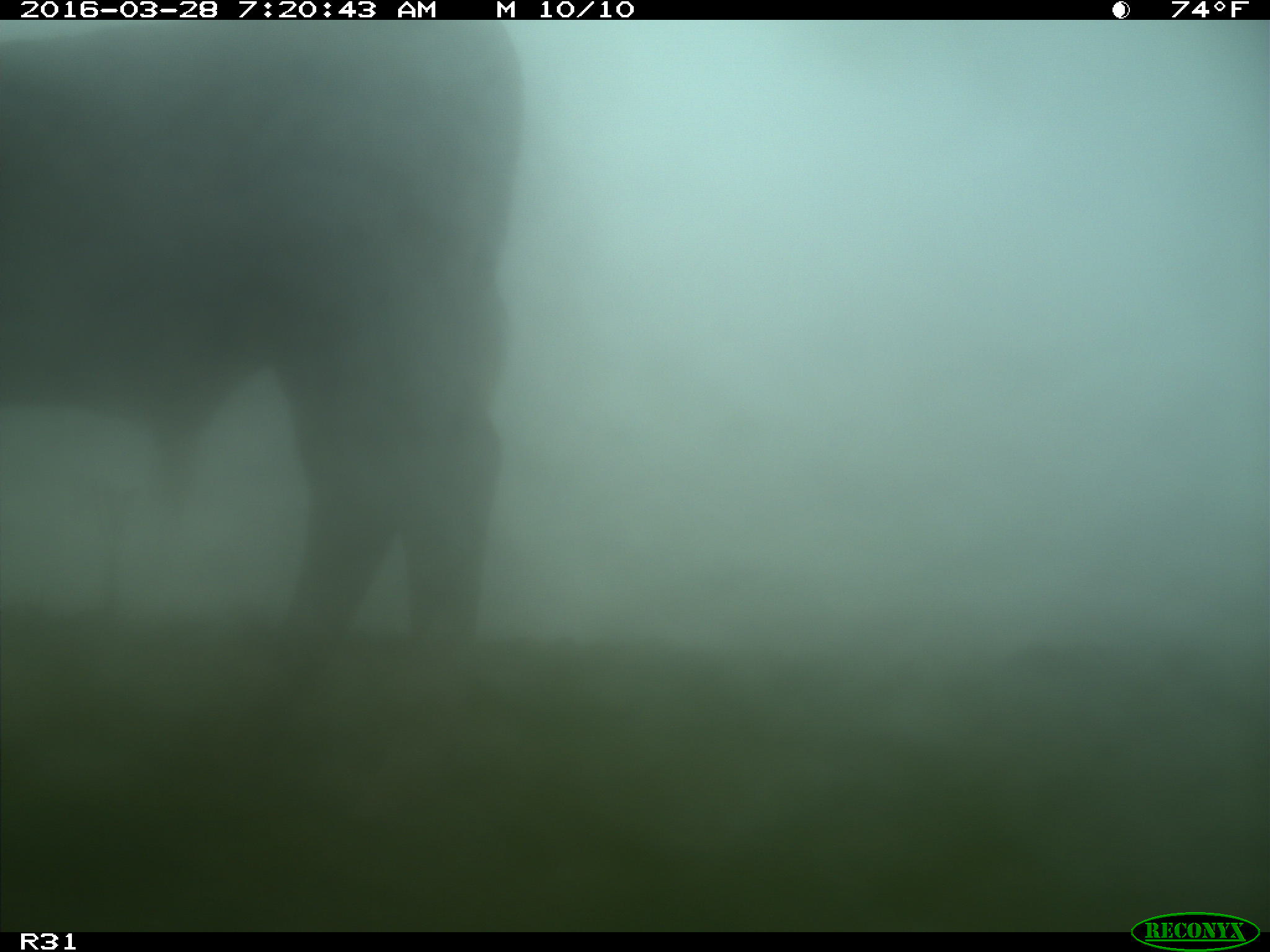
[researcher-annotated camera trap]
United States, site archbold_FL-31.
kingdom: Animalia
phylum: Chordata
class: Mammalia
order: Artiodactyla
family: Bovidae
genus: Bos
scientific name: Bos taurus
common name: domestic cow